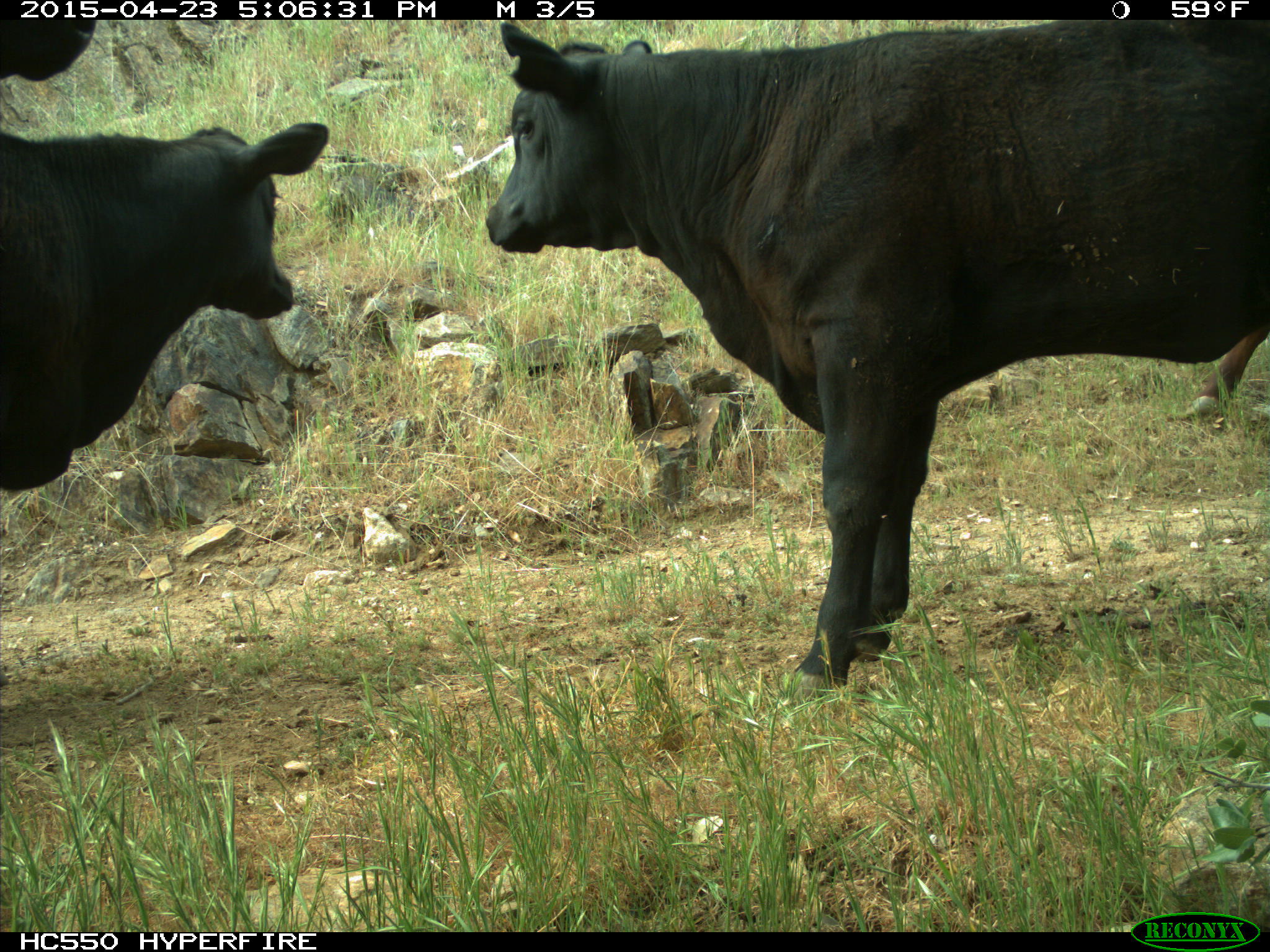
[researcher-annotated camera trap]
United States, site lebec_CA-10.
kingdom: Animalia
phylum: Chordata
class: Mammalia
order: Artiodactyla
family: Bovidae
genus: Bos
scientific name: Bos taurus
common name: domestic cow